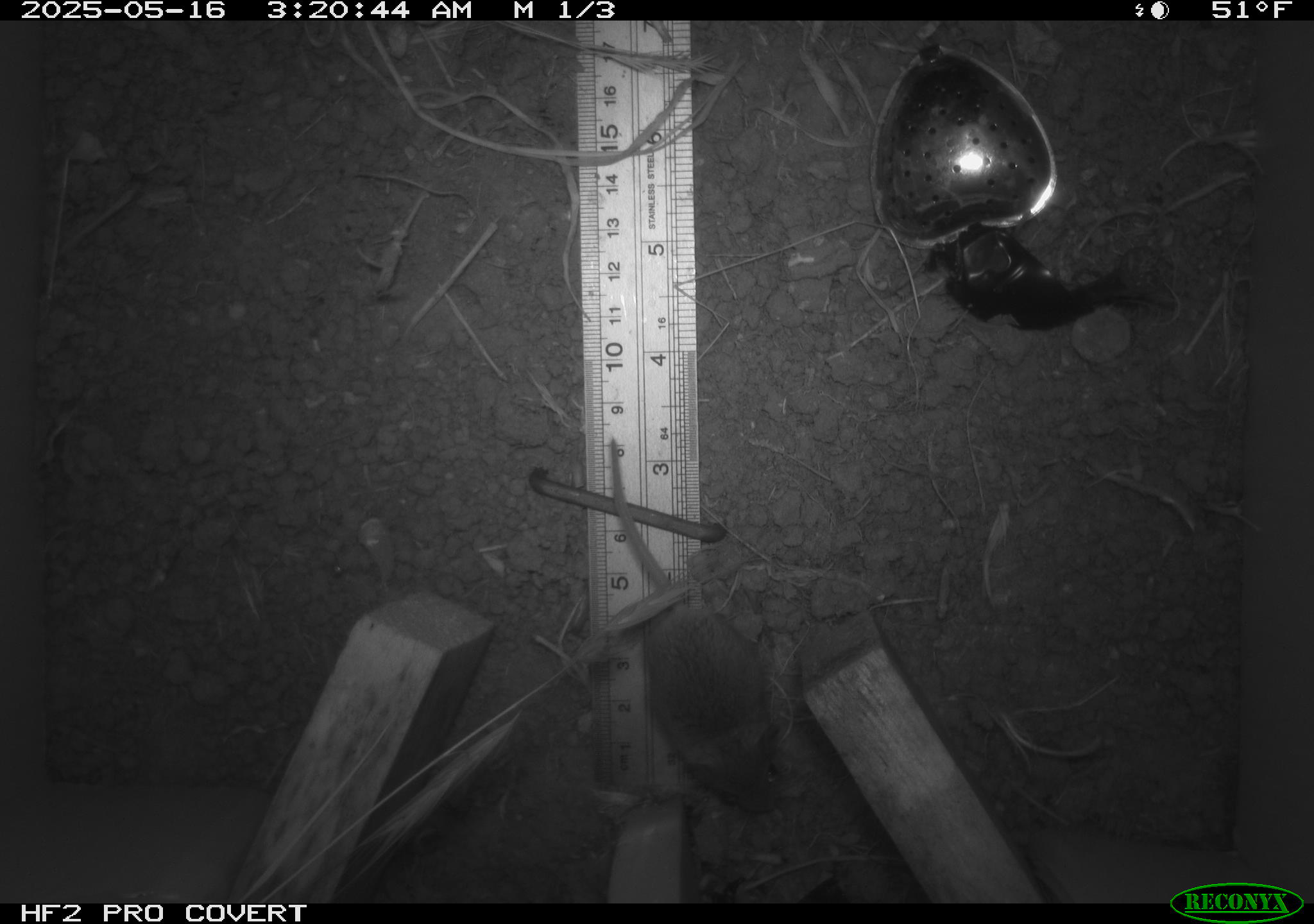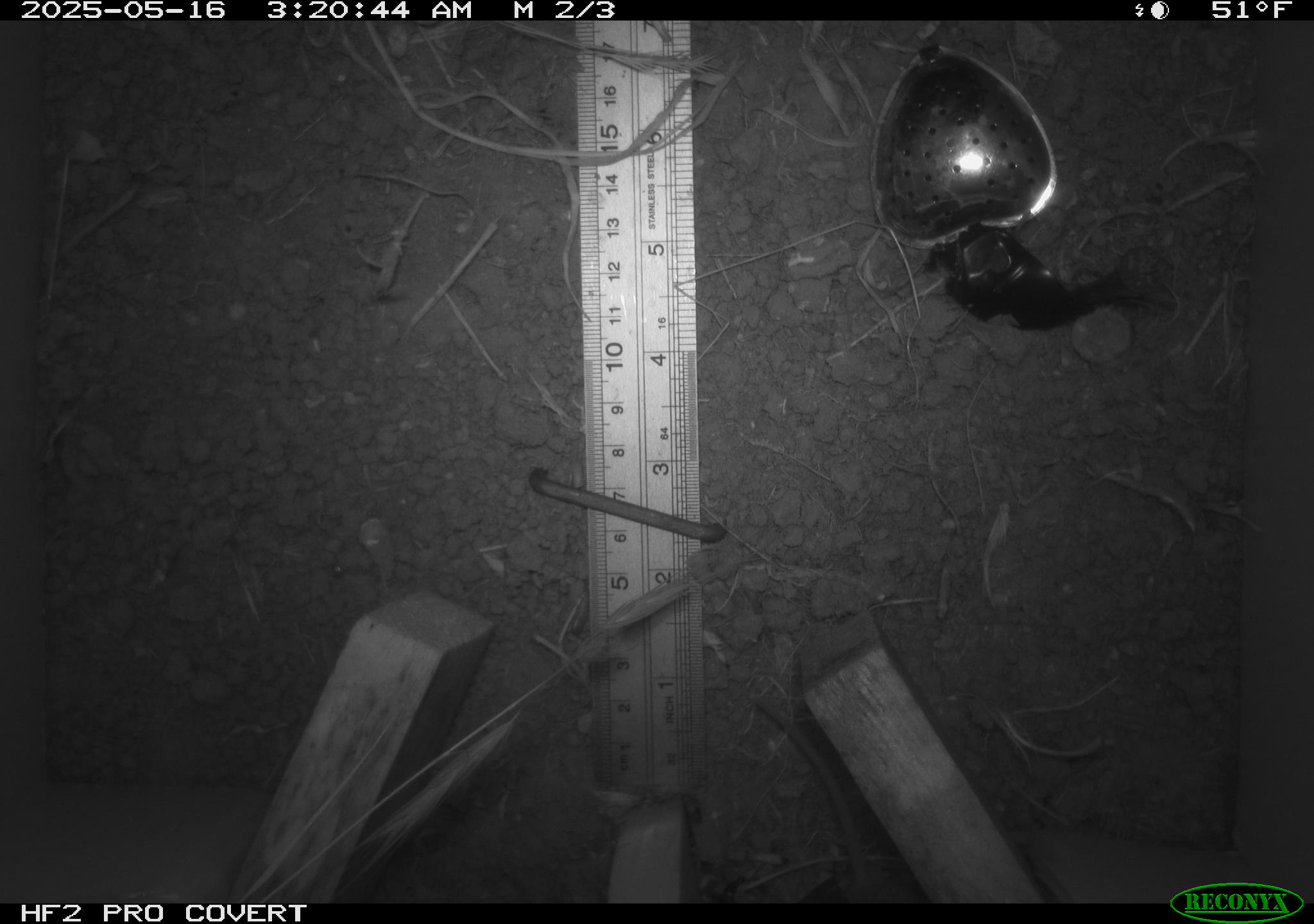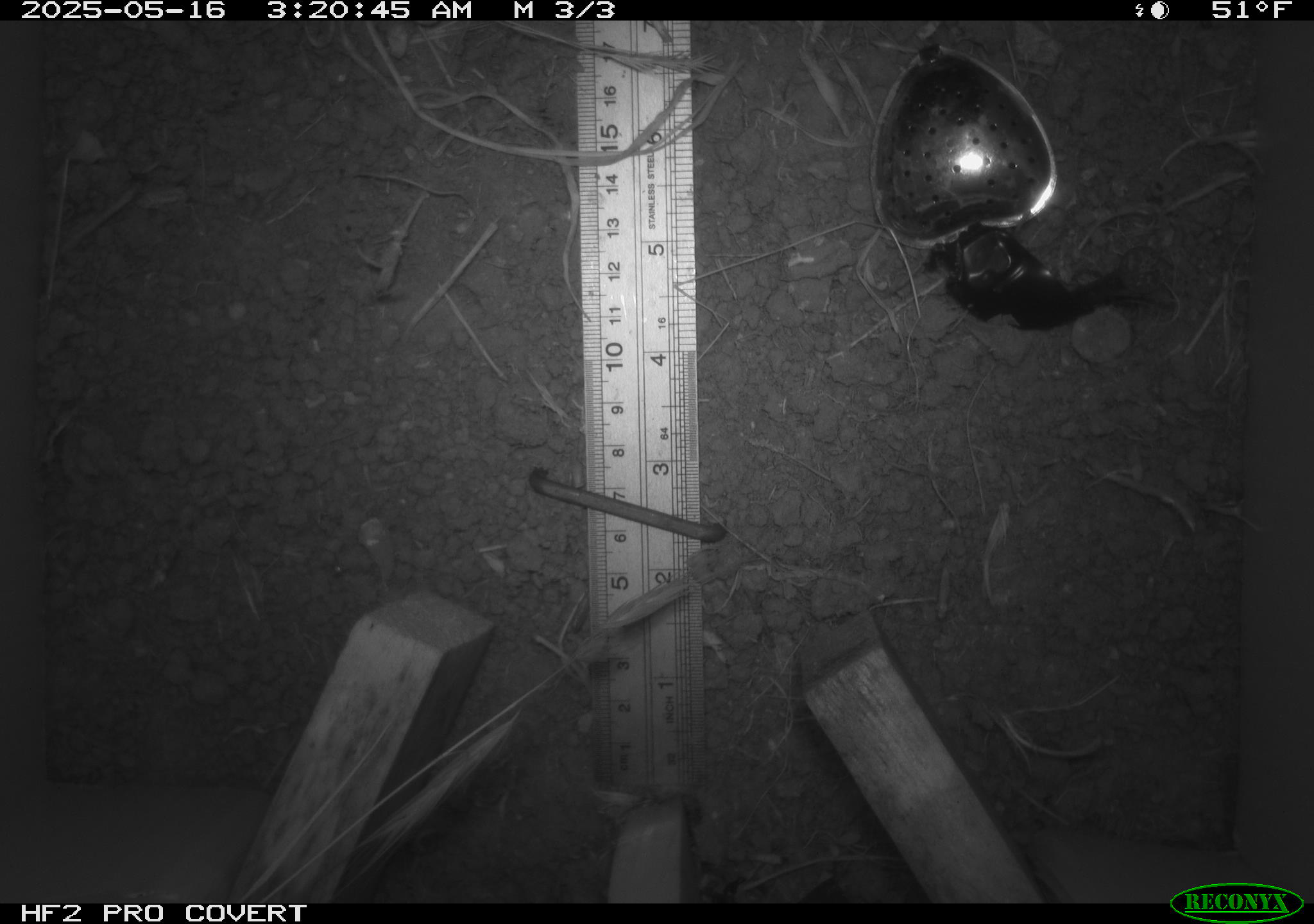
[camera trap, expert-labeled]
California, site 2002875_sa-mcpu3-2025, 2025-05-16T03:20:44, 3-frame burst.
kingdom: Animalia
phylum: Chordata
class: Mammalia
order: Rodentia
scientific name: Rodentia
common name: mouse species